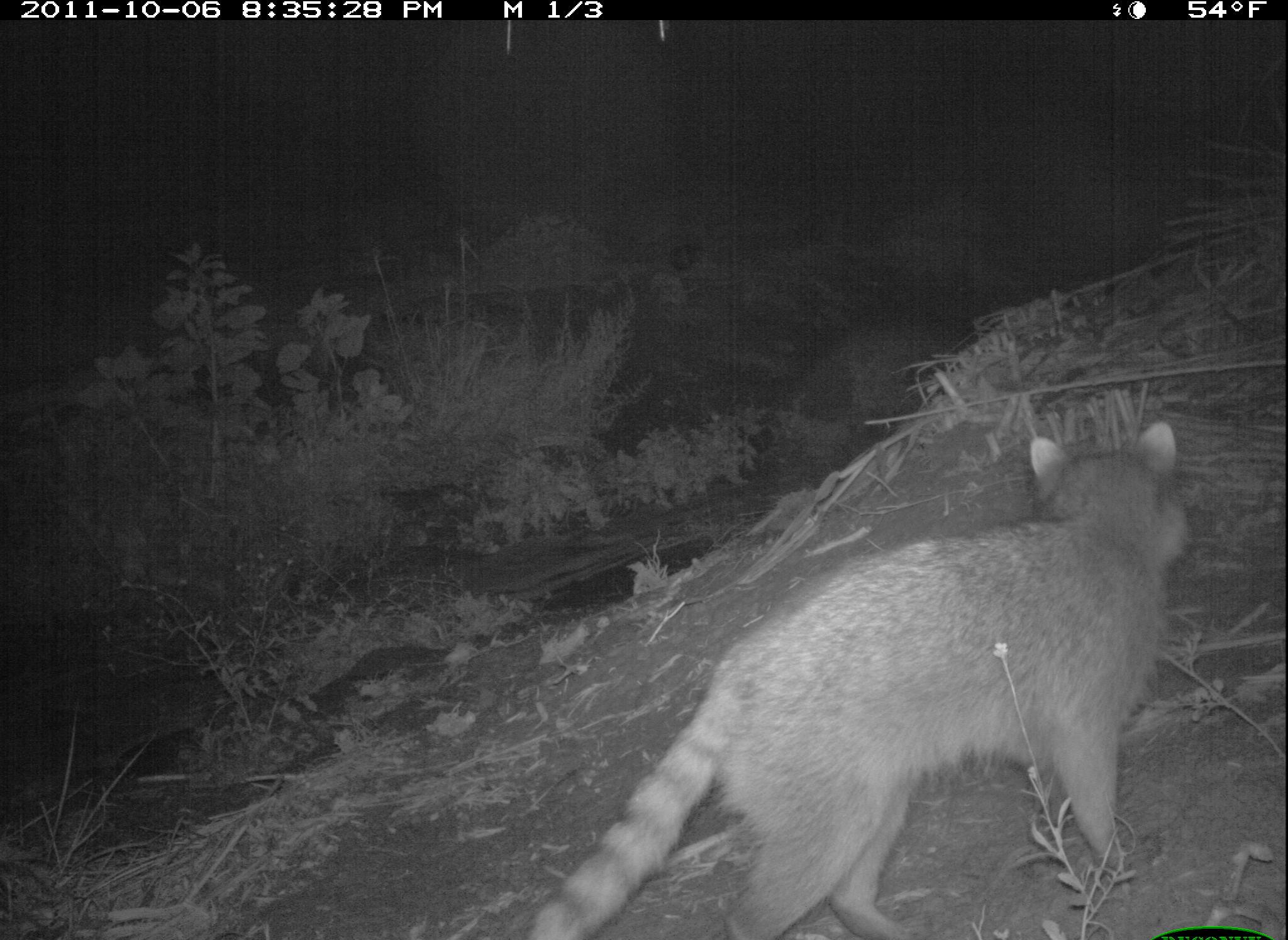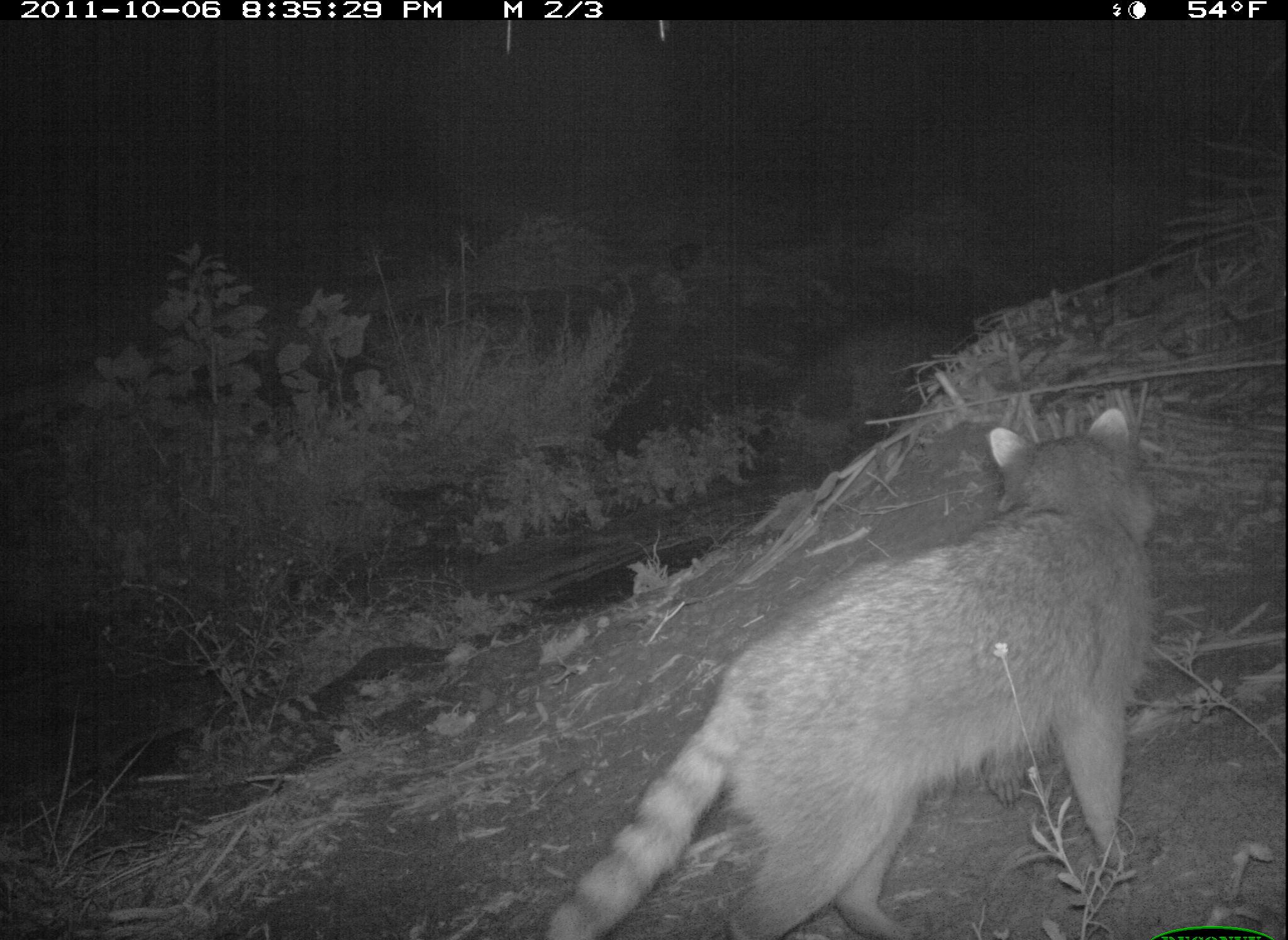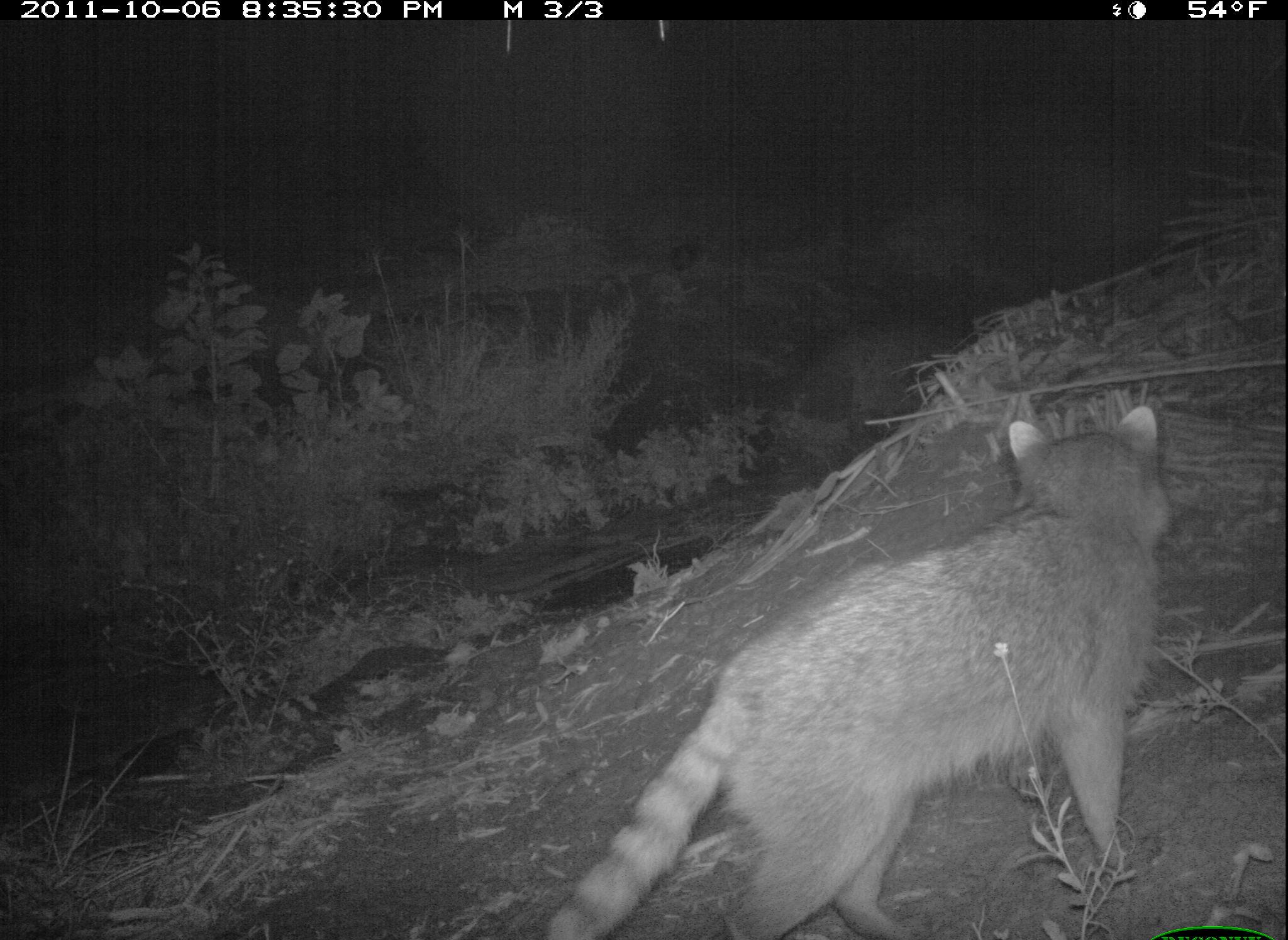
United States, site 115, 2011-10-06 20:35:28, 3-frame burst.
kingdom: Animalia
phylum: Chordata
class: Mammalia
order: Carnivora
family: Procyonidae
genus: Procyon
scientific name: Procyon lotor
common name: raccoon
Raccoon (Procyon lotor).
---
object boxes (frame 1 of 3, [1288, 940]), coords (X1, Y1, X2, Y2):
raccoon: (510, 399, 1211, 940)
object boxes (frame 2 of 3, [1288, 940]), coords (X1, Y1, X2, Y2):
raccoon: (538, 403, 1183, 940)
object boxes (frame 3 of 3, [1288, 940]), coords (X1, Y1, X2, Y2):
raccoon: (546, 388, 1172, 940)